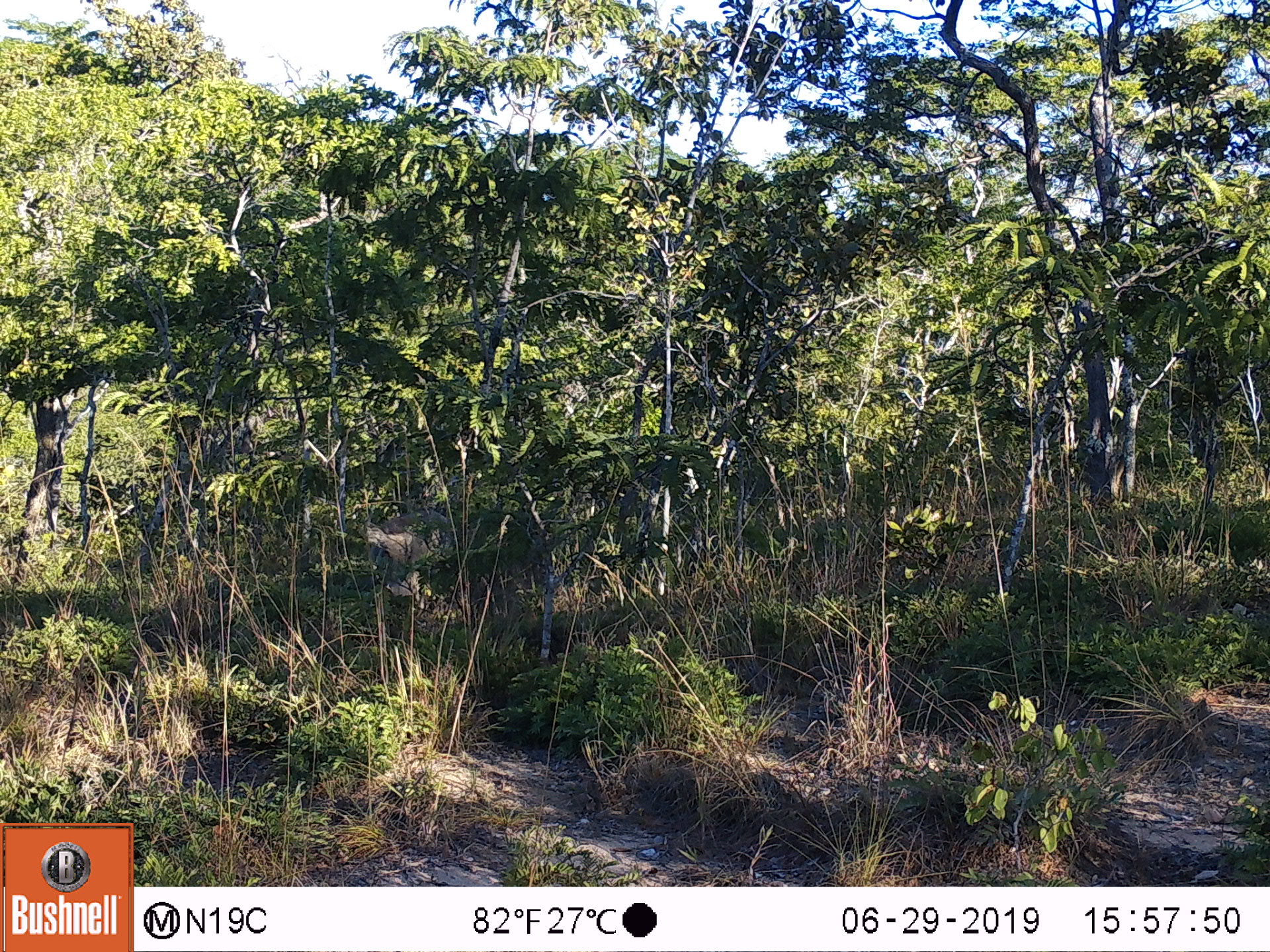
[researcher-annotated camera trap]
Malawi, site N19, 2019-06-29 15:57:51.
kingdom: Animalia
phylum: Chordata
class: Mammalia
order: Artiodactyla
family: Suidae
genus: Phacochoerus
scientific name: Phacochoerus africanus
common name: common warthog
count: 1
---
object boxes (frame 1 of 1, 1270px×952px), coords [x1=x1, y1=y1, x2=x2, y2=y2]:
common warthog: [x1=362, y1=505, x2=457, y2=612]